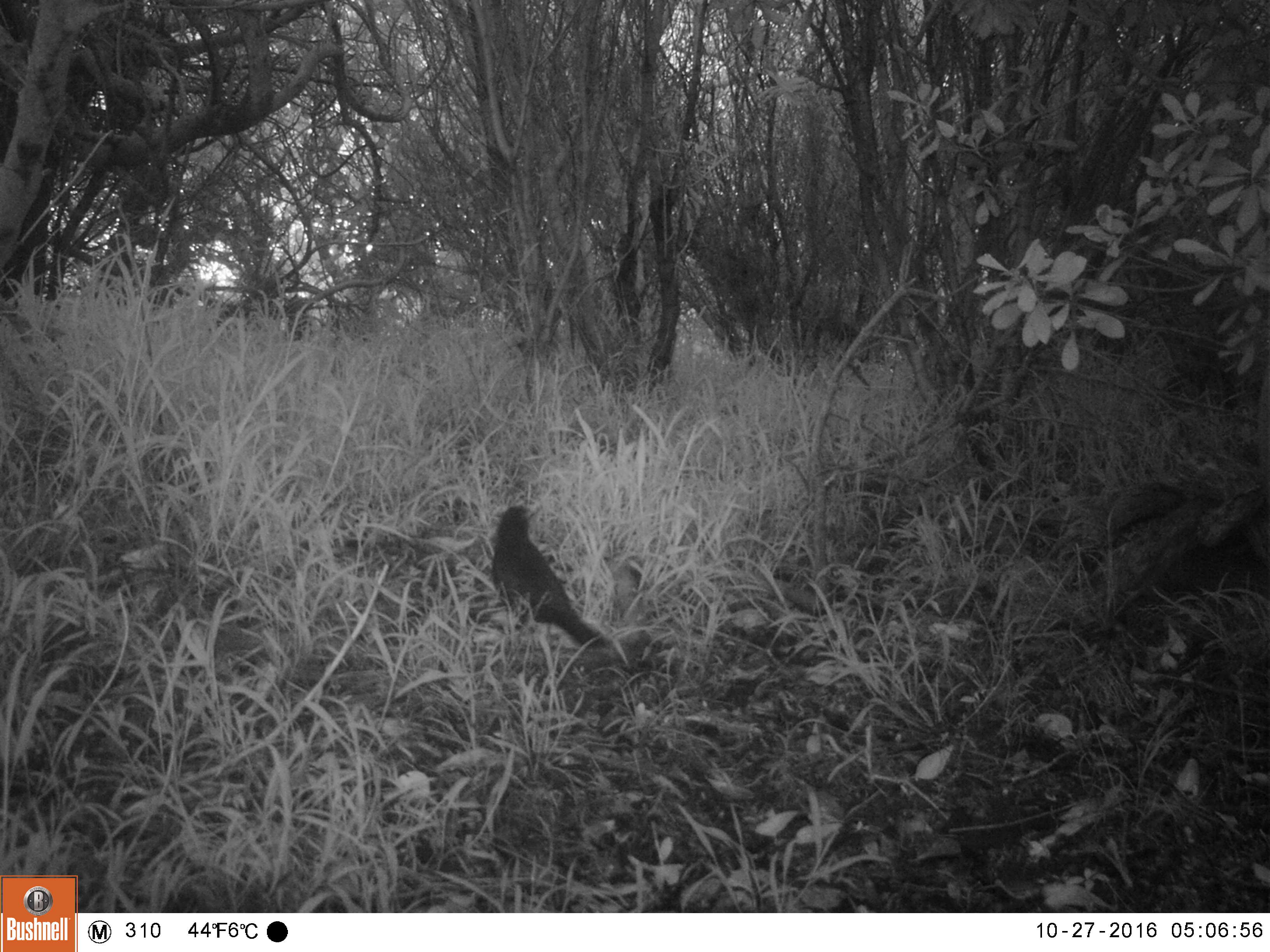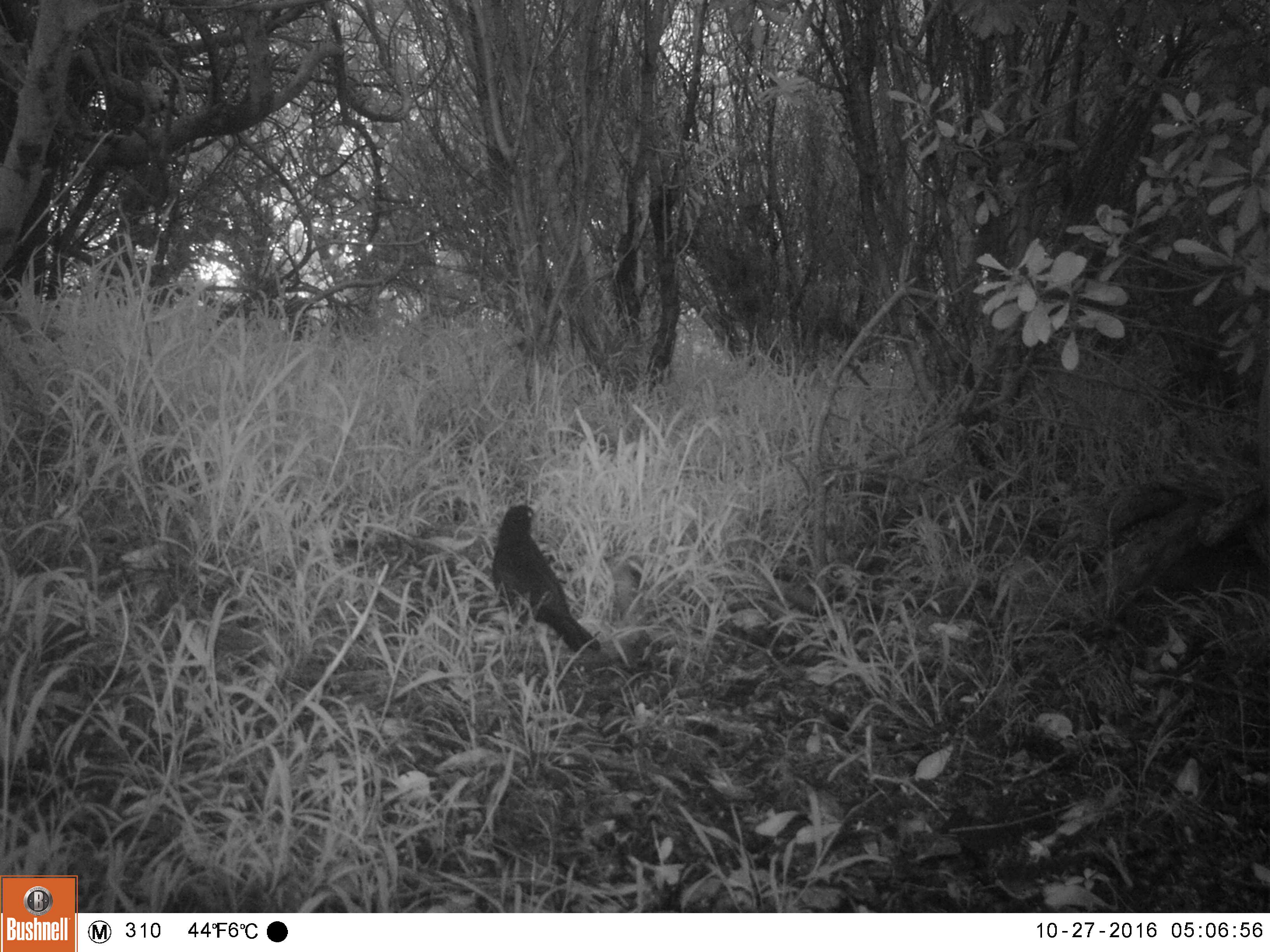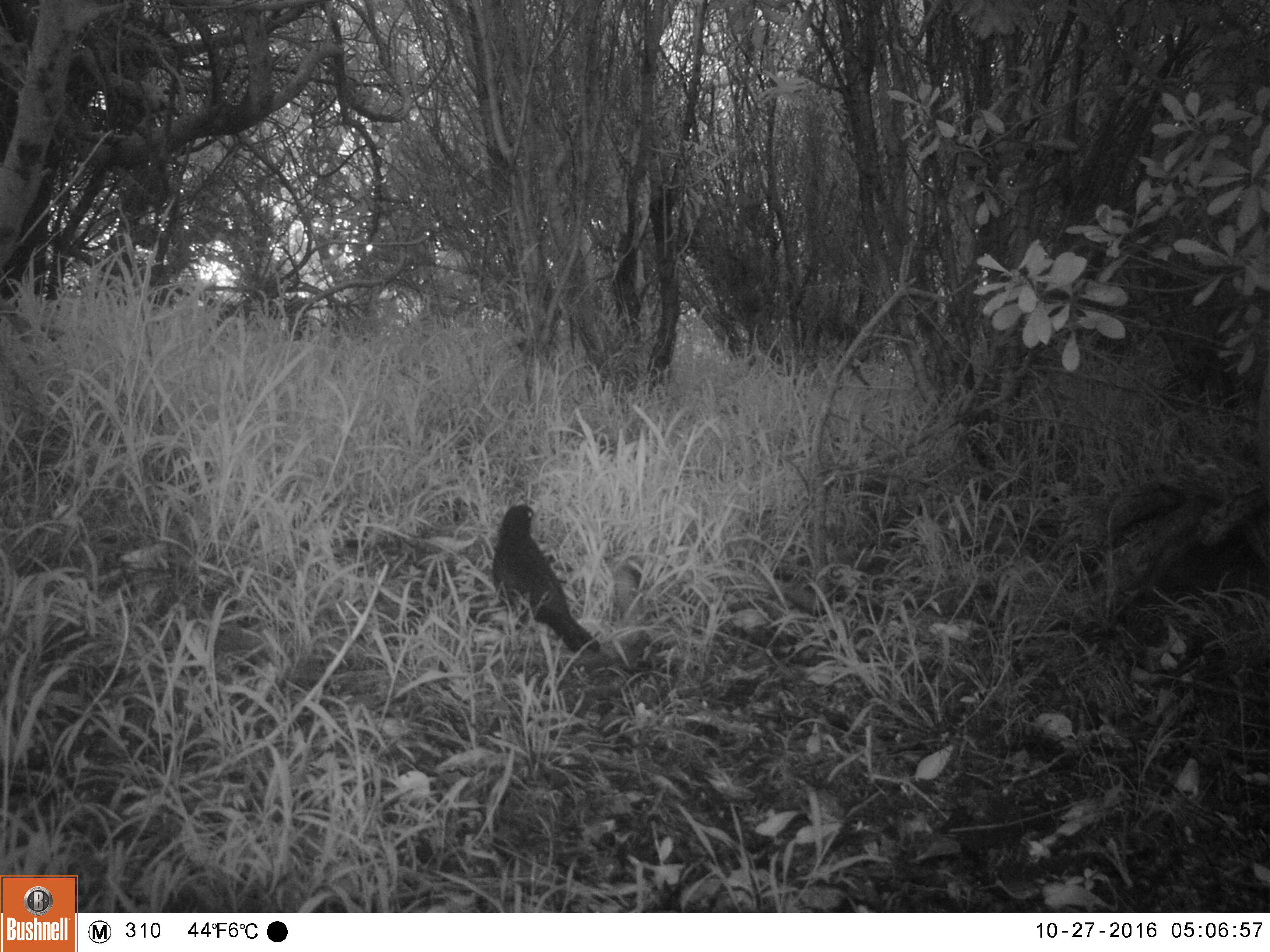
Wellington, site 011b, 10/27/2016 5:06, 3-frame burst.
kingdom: Animalia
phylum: Chordata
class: Aves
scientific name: Aves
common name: bird